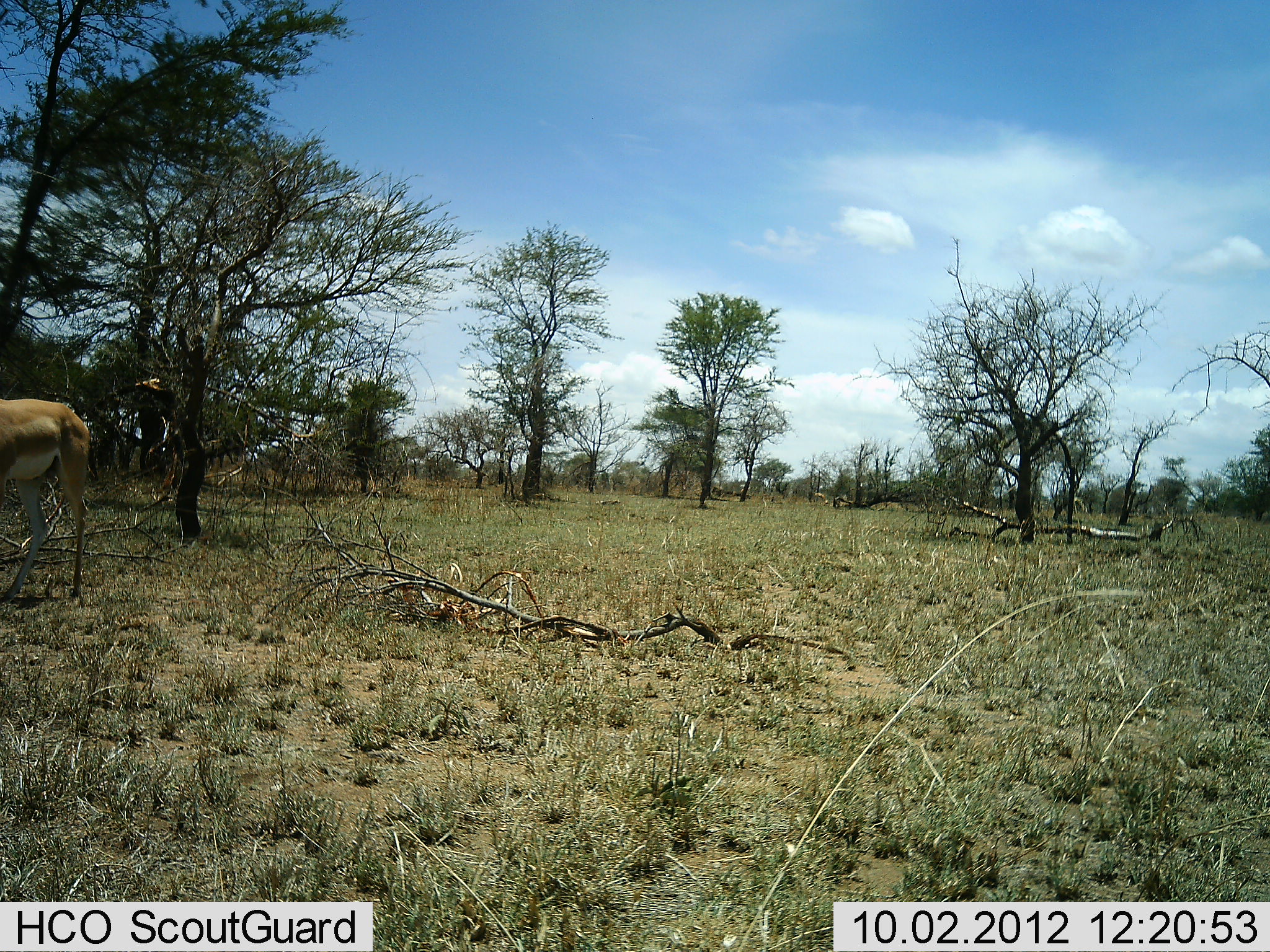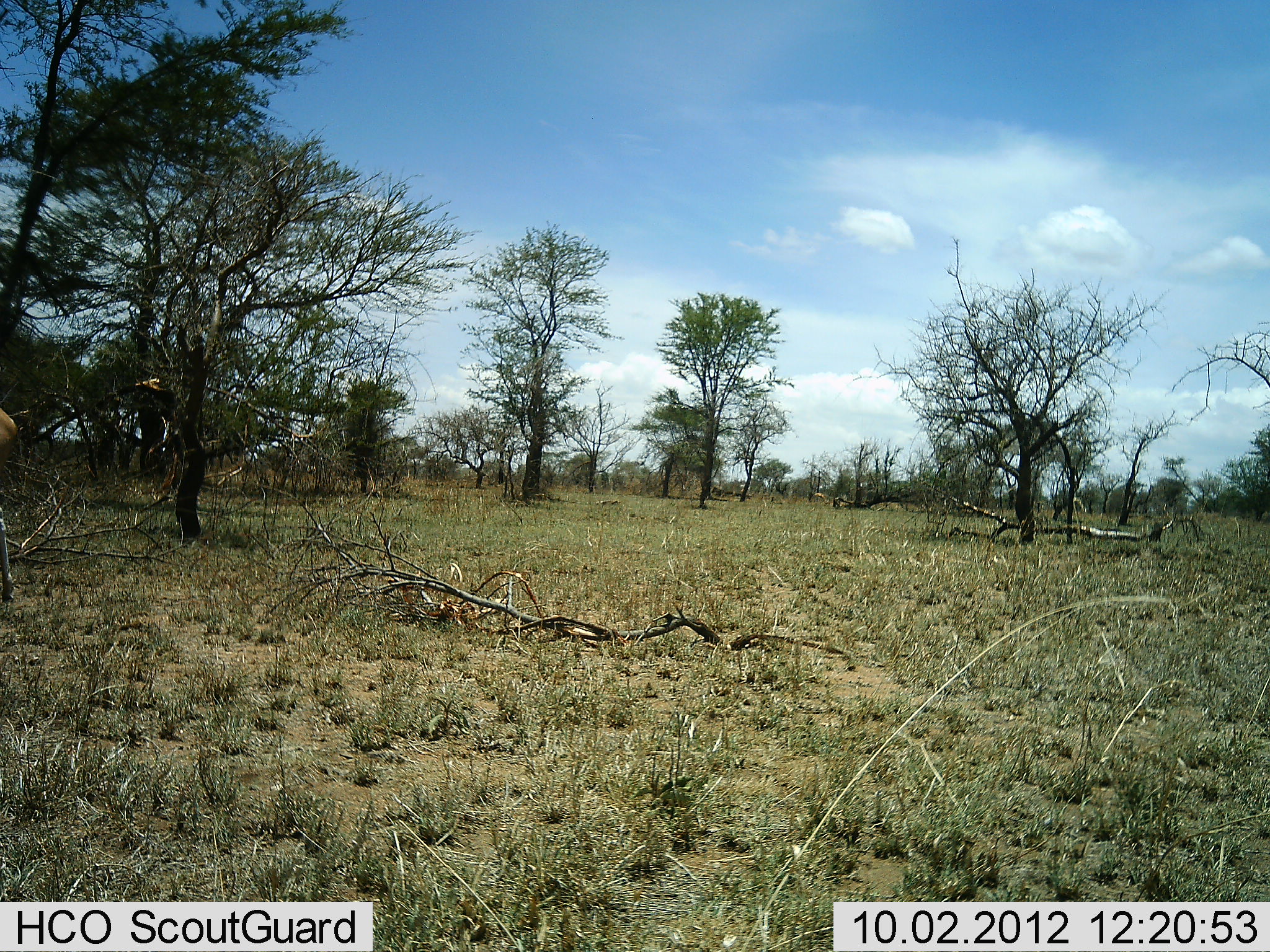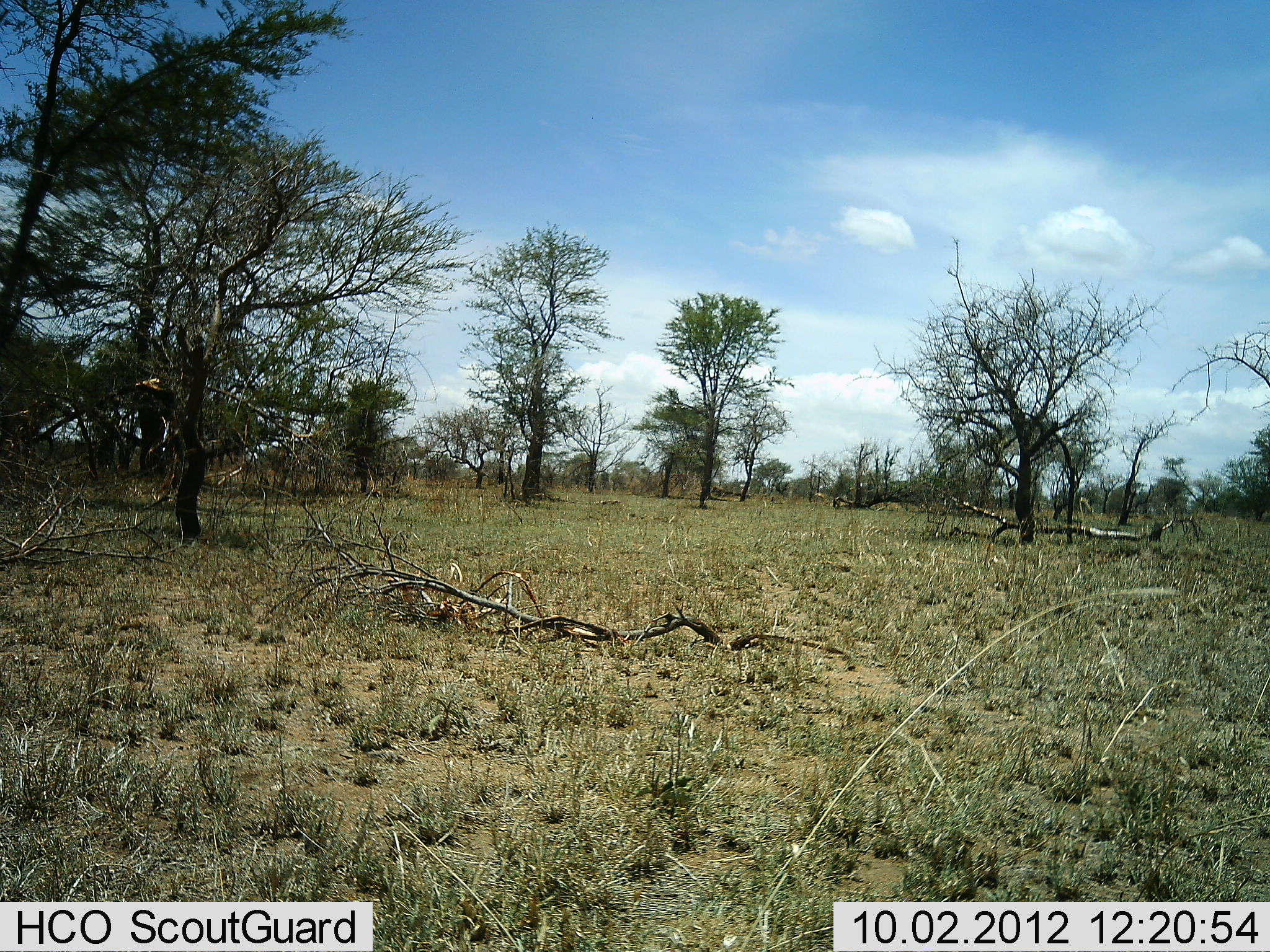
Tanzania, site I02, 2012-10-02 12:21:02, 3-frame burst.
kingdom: Animalia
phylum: Chordata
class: Mammalia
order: Artiodactyla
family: Bovidae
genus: Nanger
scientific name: Nanger granti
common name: grant's gazelle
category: gazellegrants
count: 1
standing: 0%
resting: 0%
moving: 100%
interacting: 0%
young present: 0%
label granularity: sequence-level